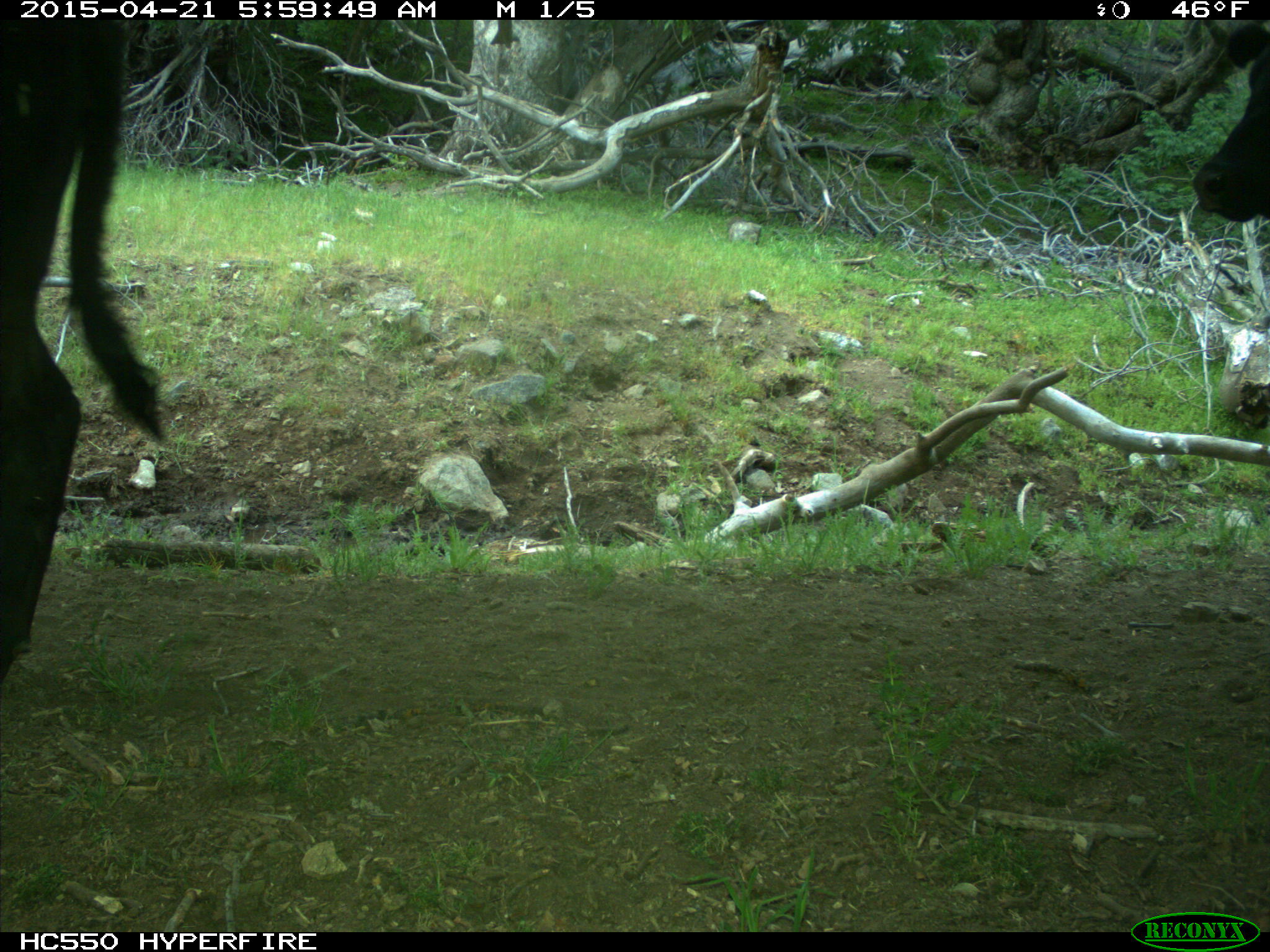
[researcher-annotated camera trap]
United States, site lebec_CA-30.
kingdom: Animalia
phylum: Chordata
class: Mammalia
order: Artiodactyla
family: Bovidae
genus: Bos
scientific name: Bos taurus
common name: domestic cow